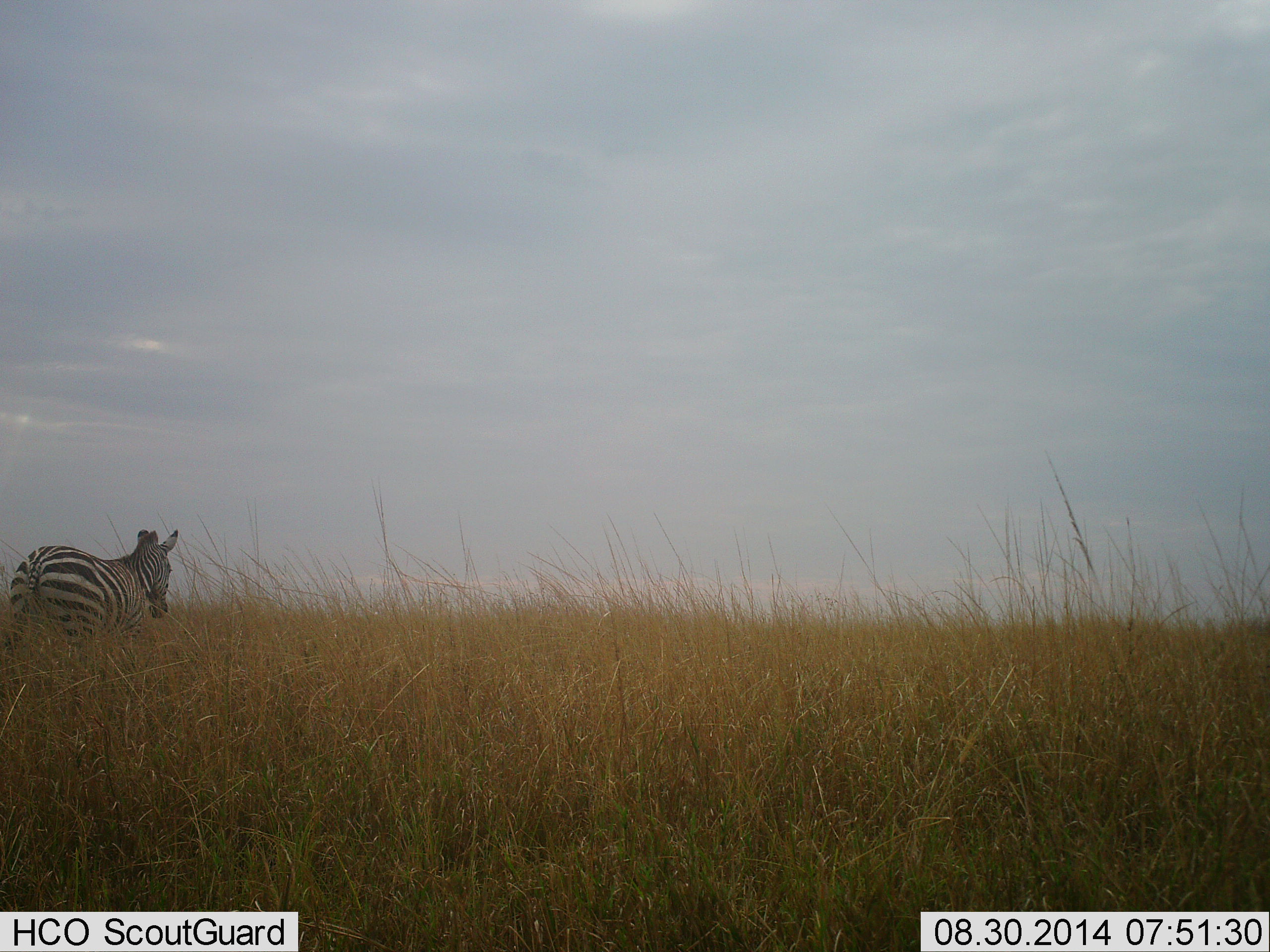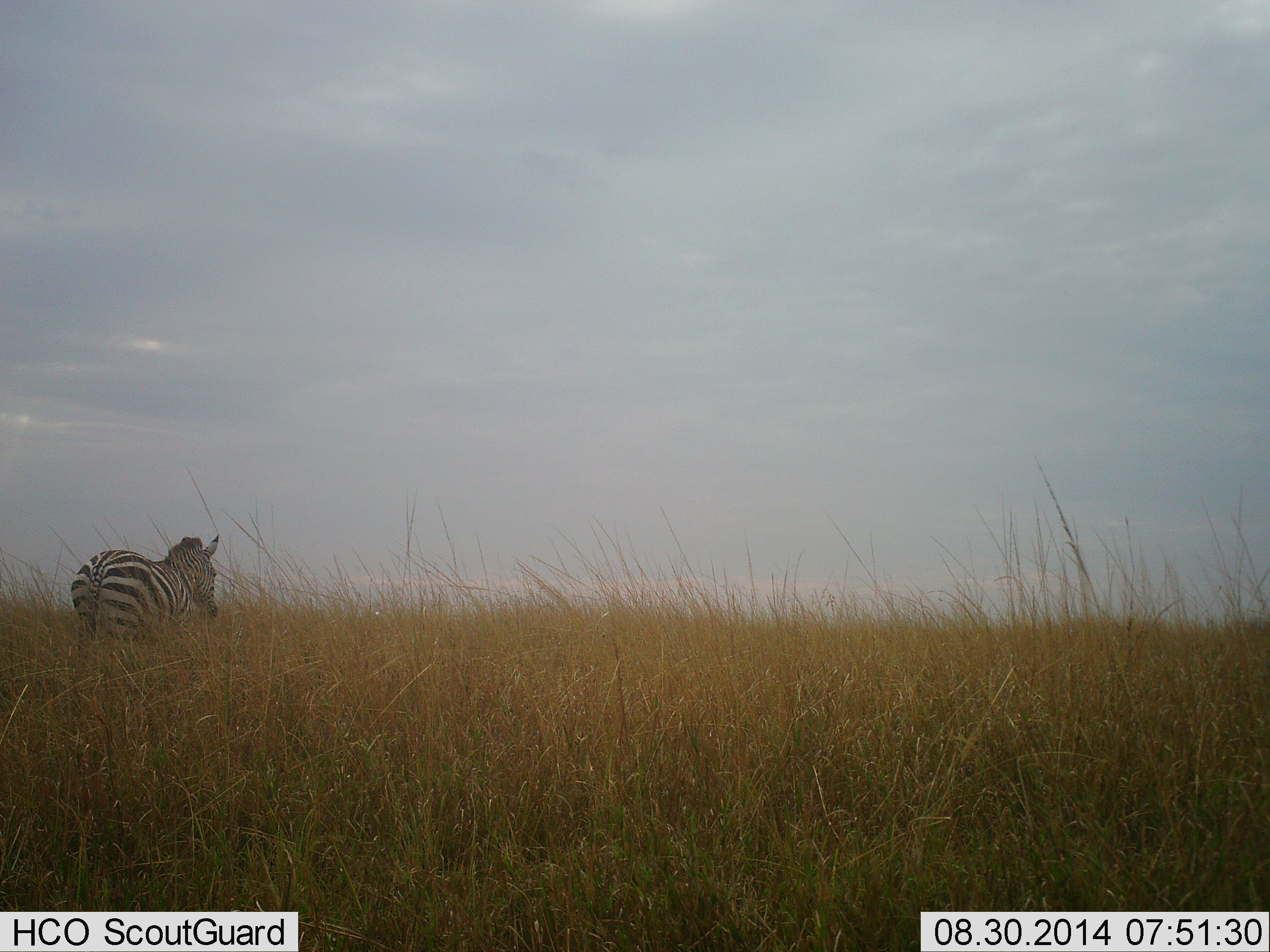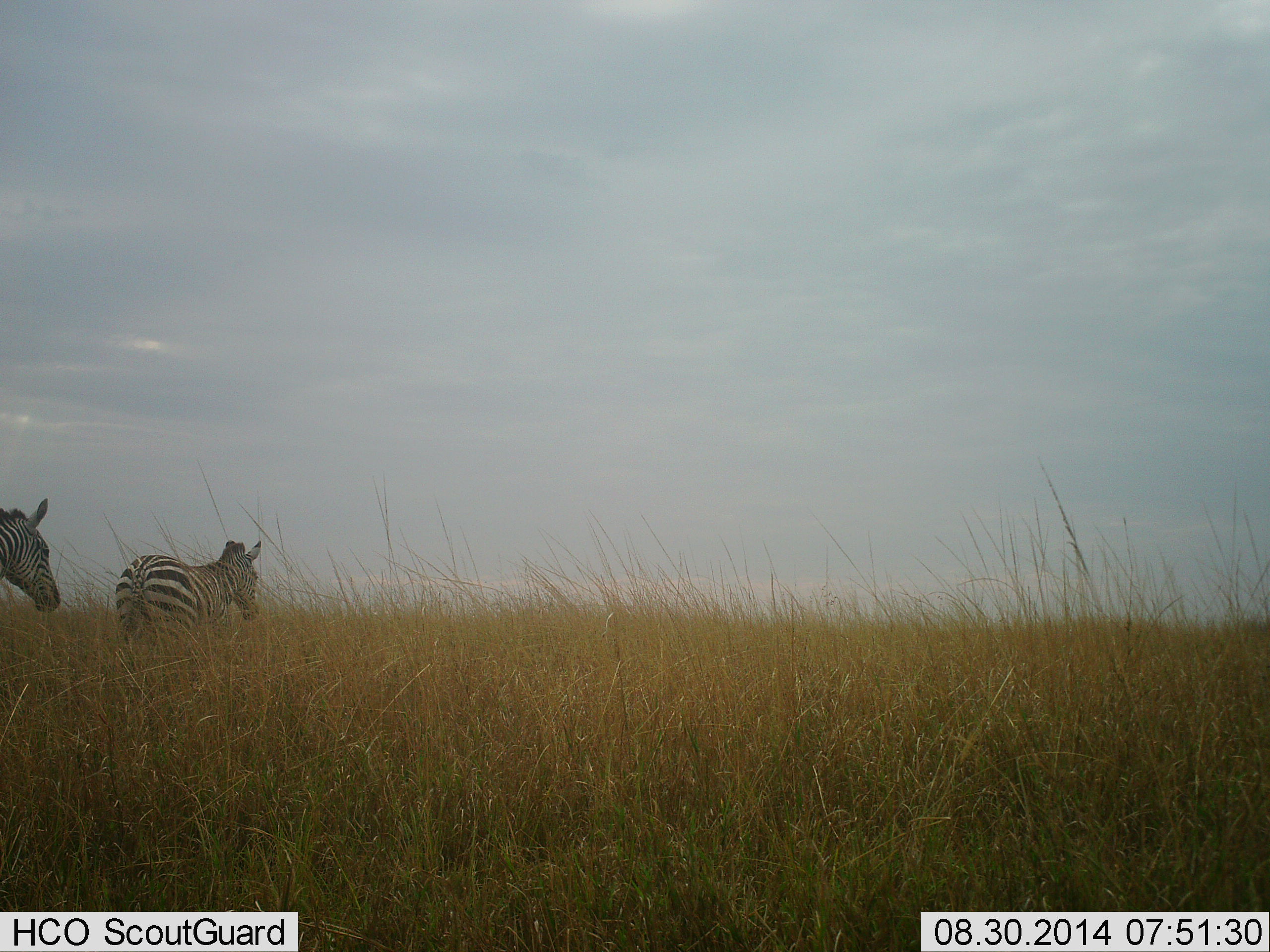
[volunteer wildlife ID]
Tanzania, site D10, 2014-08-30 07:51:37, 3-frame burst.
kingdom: Animalia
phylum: Chordata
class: Mammalia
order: Perissodactyla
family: Equidae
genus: Equus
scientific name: Equus quagga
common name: plains zebra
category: zebra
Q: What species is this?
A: Zebra (plains zebra) (Equus quagga).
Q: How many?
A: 2.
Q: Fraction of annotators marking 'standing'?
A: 0%.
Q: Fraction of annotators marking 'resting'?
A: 0%.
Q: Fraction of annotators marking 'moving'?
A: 100%.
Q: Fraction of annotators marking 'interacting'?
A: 0%.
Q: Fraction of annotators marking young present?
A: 0%.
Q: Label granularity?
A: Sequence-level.